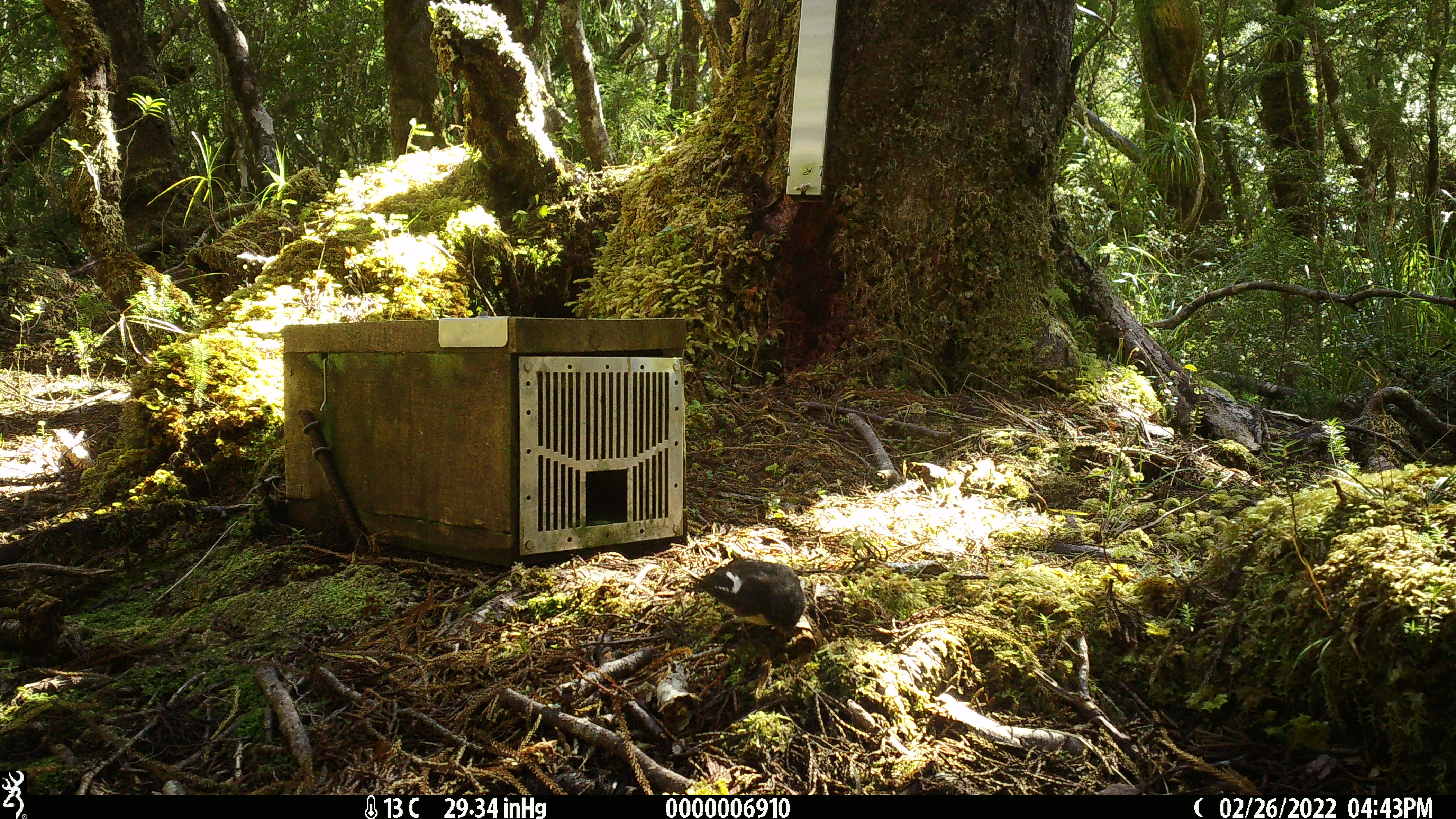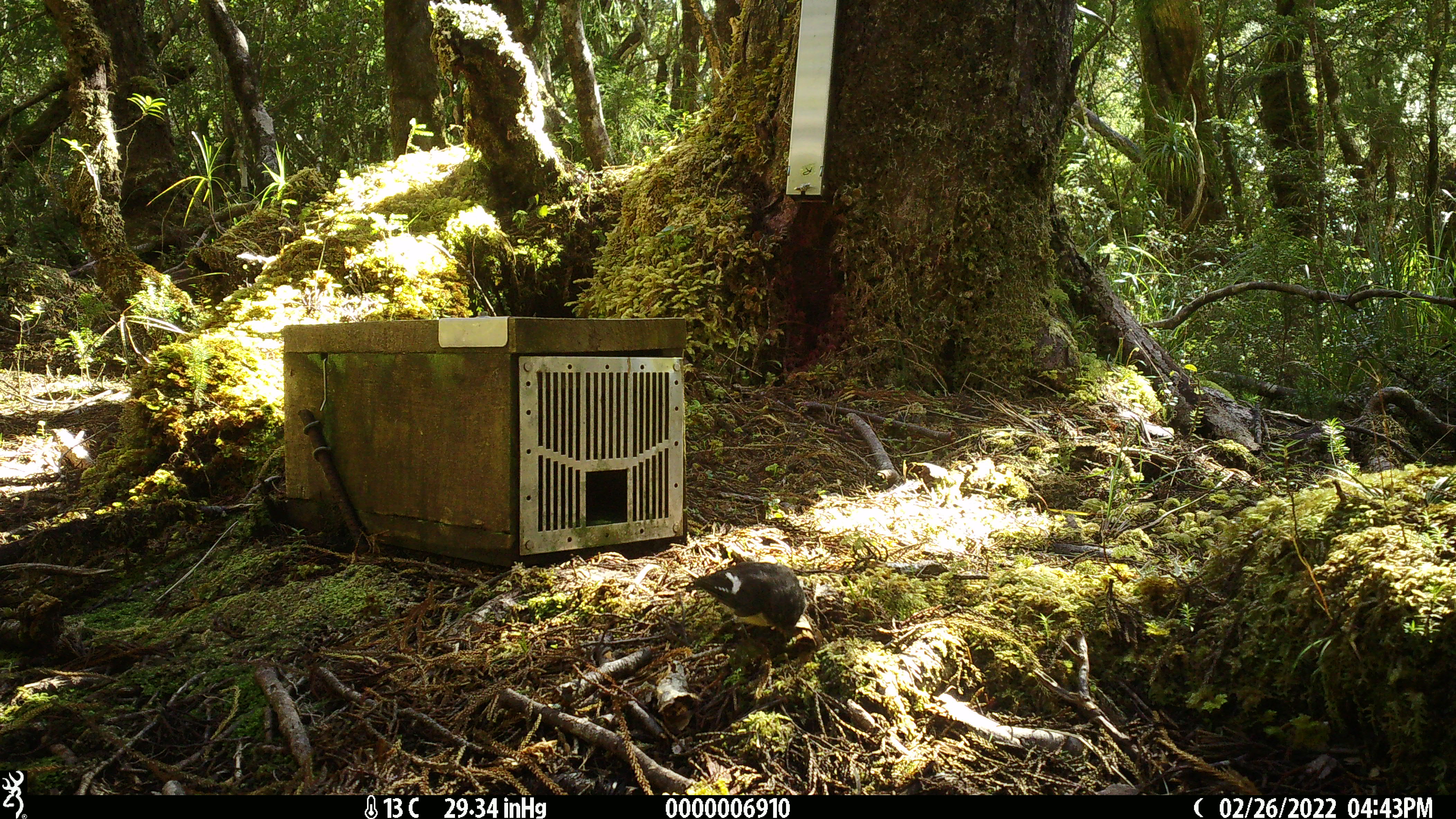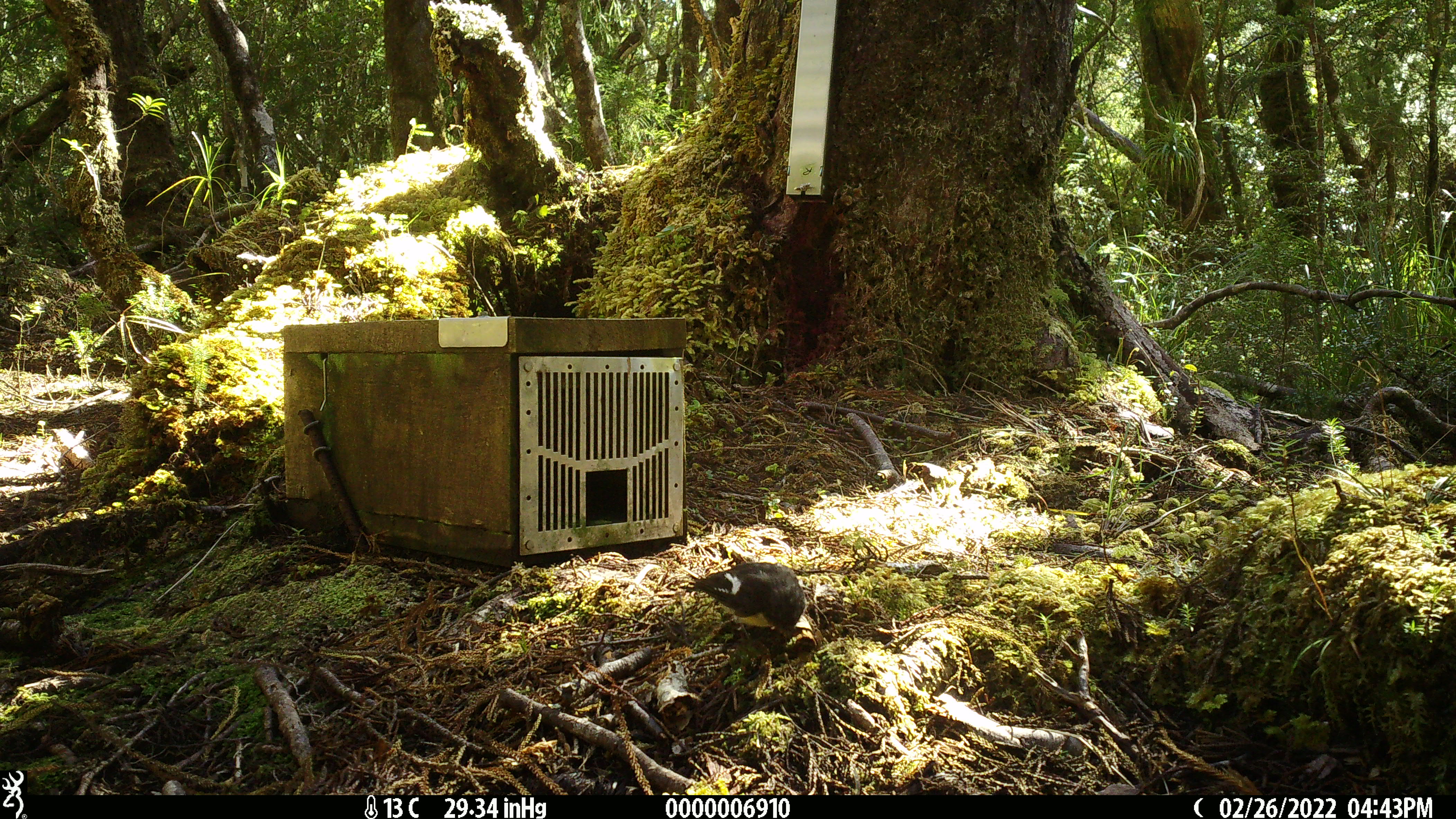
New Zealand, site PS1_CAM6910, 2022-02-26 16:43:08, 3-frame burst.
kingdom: Animalia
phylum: Chordata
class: Aves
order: Passeriformes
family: Petroicidae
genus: Petroica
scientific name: Petroica macrocephala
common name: tomtit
Tomtit (Petroica macrocephala).